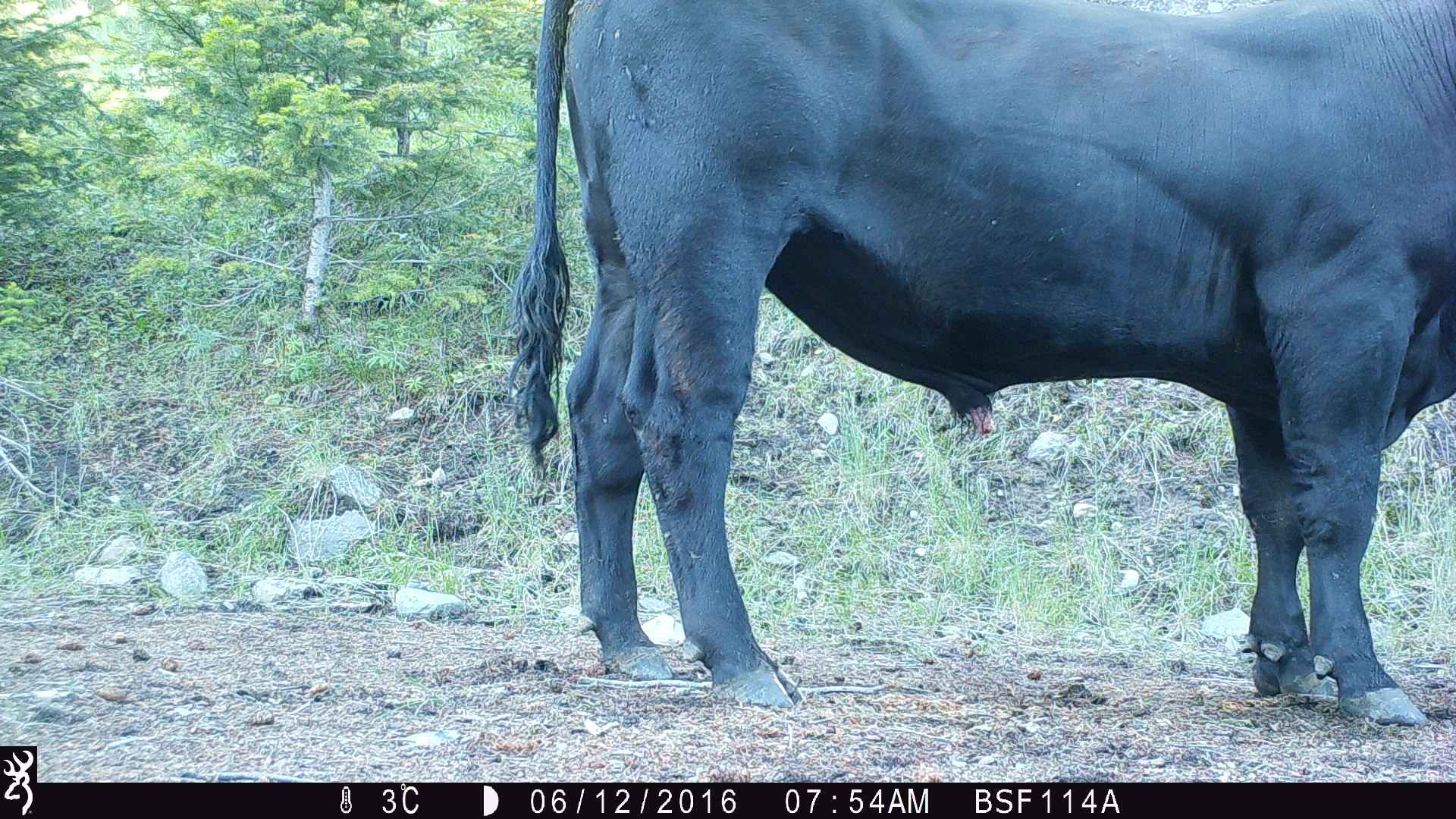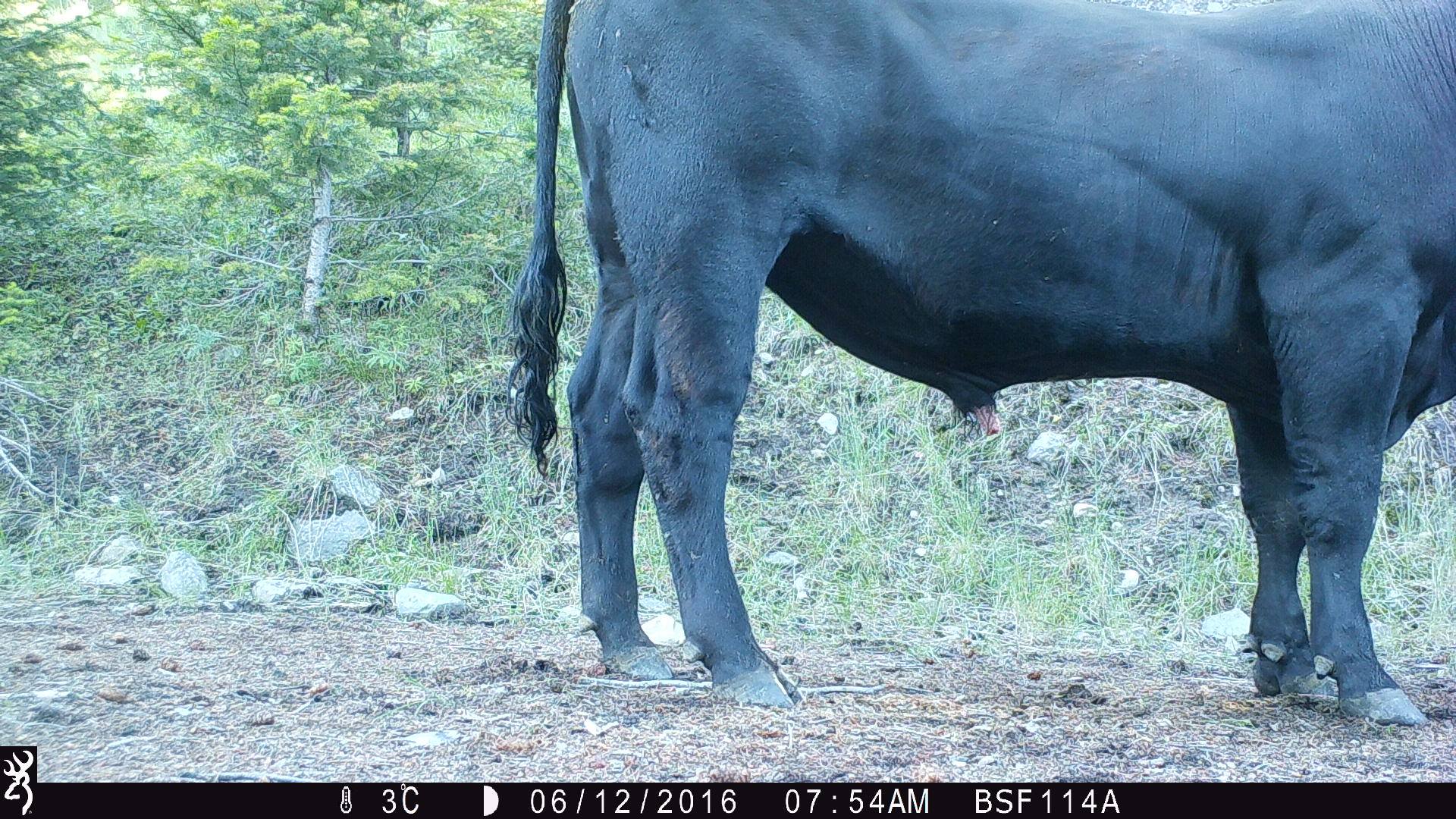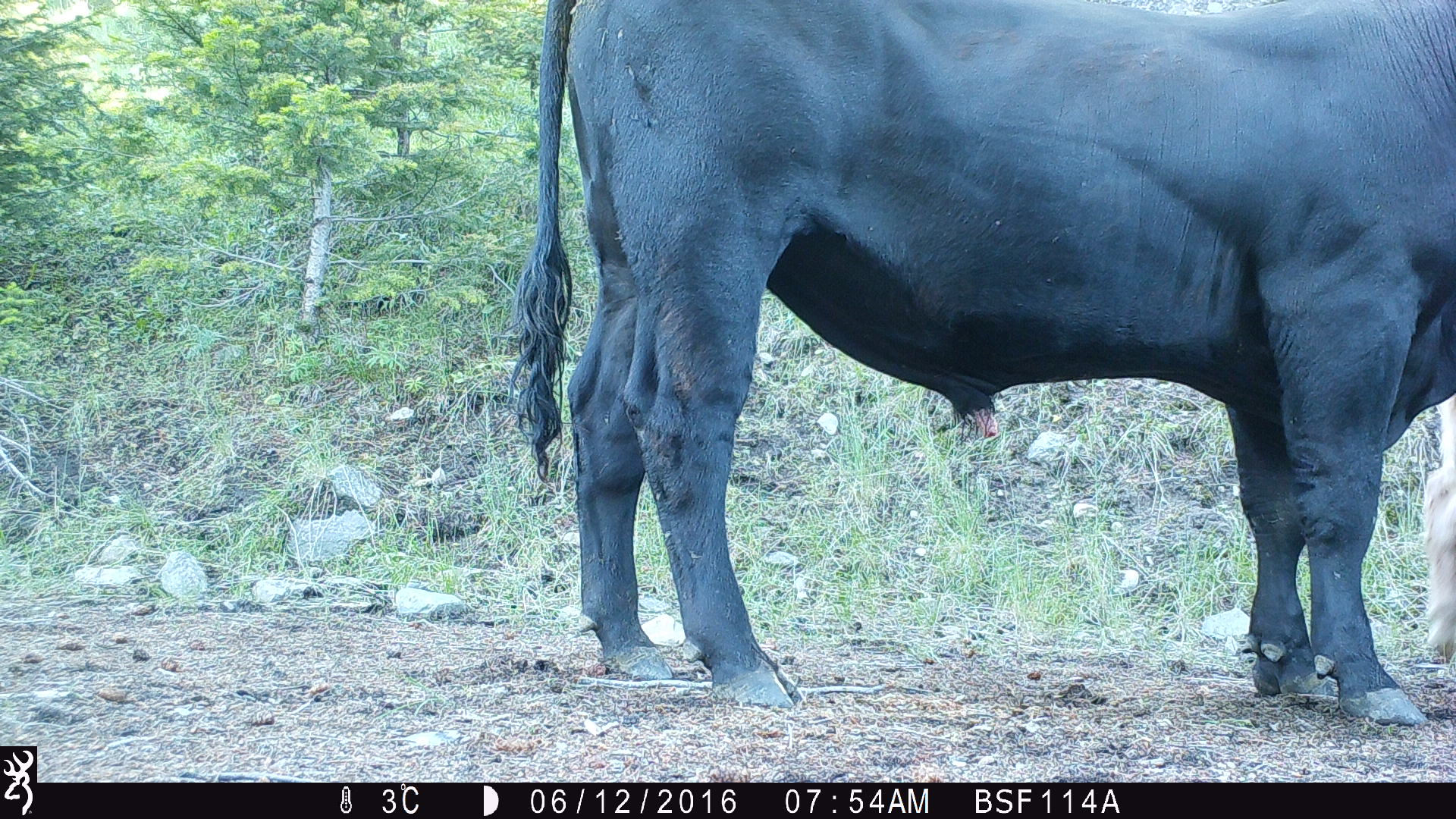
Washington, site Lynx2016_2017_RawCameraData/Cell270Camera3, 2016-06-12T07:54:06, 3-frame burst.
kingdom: Animalia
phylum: Chordata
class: Mammalia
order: Artiodactyla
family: Bovidae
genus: Bos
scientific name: Bos taurus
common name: domestic cattle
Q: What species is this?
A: Domestic cattle (Bos taurus).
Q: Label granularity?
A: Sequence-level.